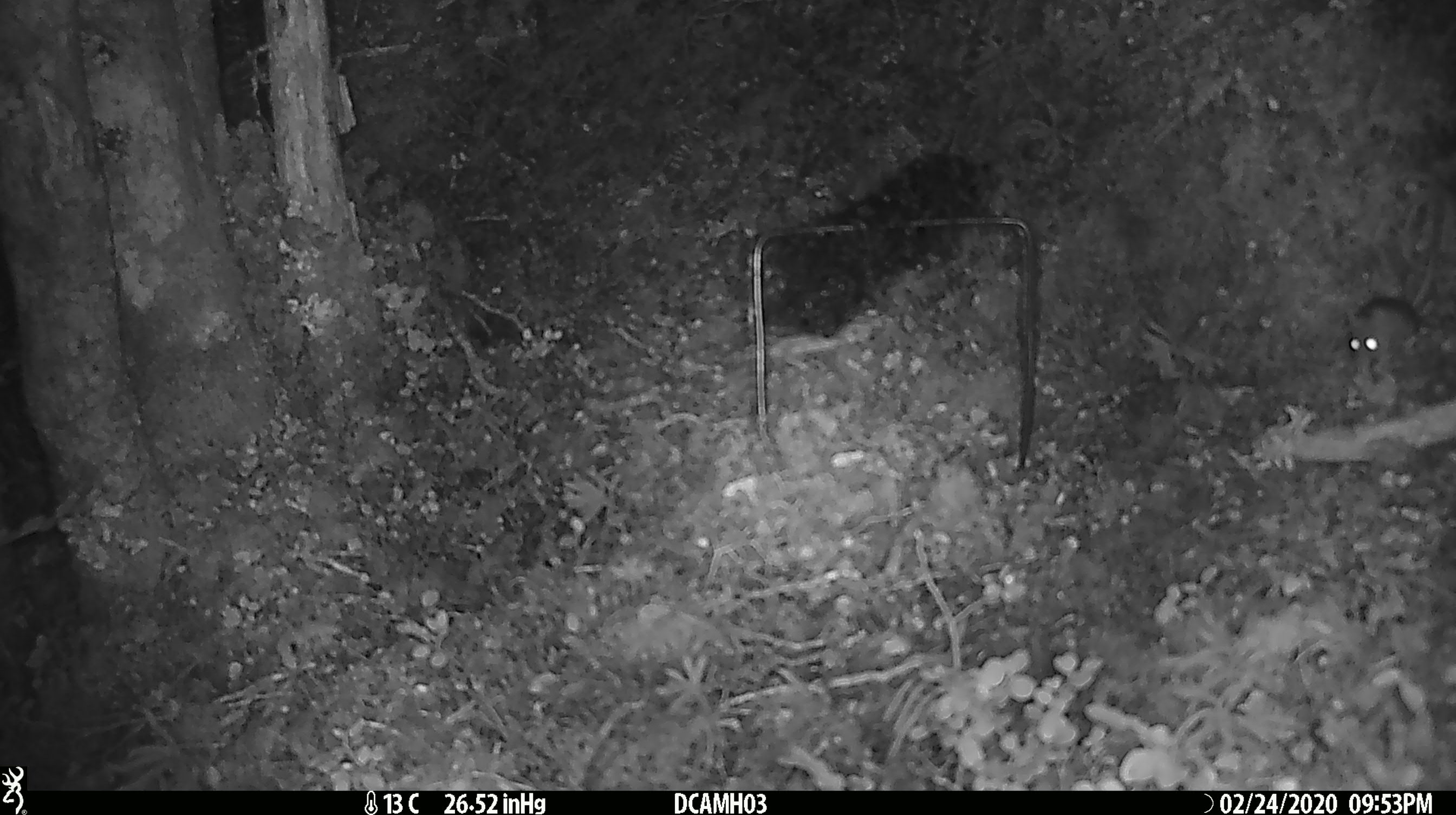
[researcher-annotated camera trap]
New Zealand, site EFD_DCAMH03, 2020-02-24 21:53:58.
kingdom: Animalia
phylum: Chordata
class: Mammalia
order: Rodentia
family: Muridae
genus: Mus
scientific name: Mus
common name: mouse